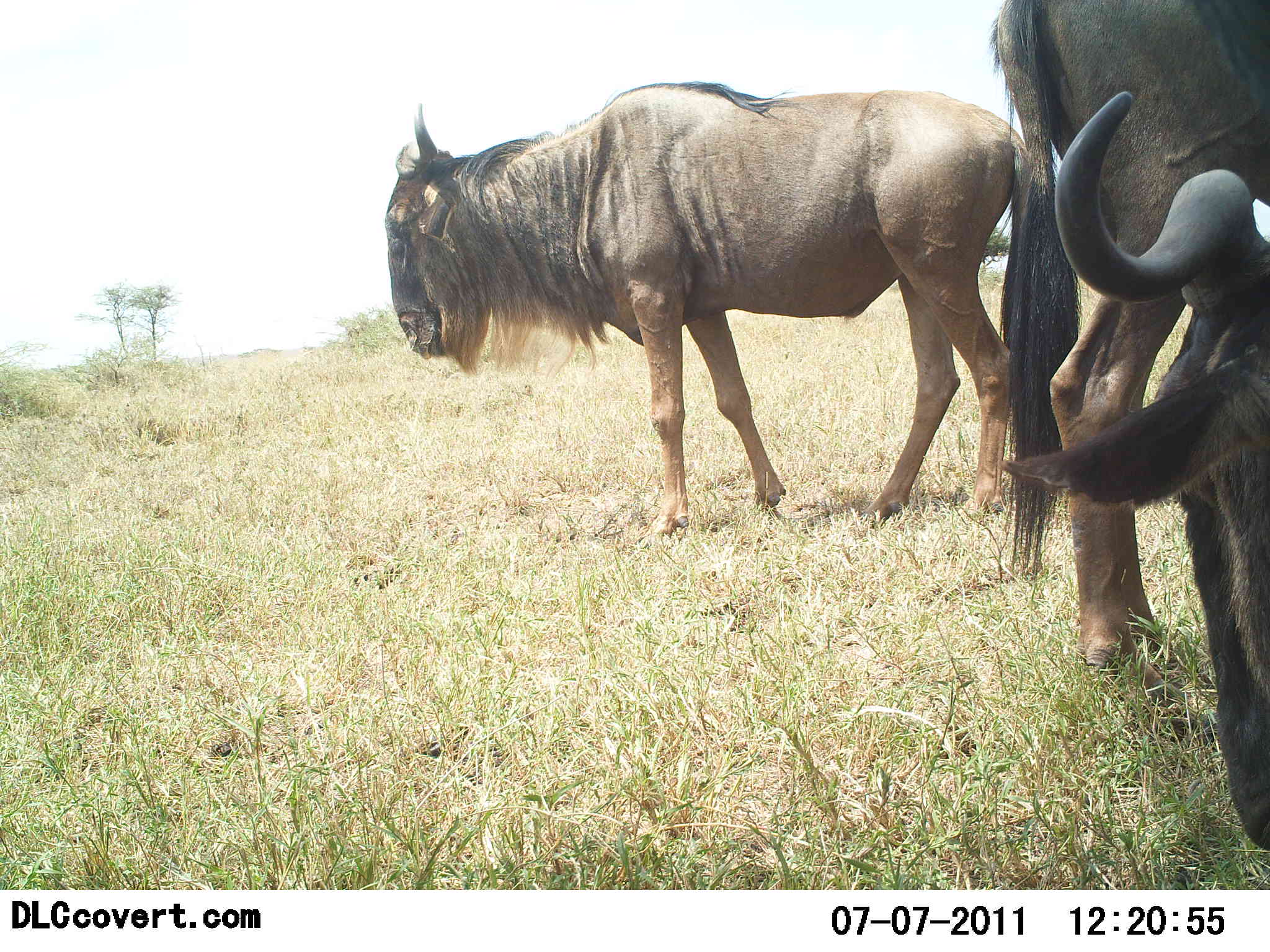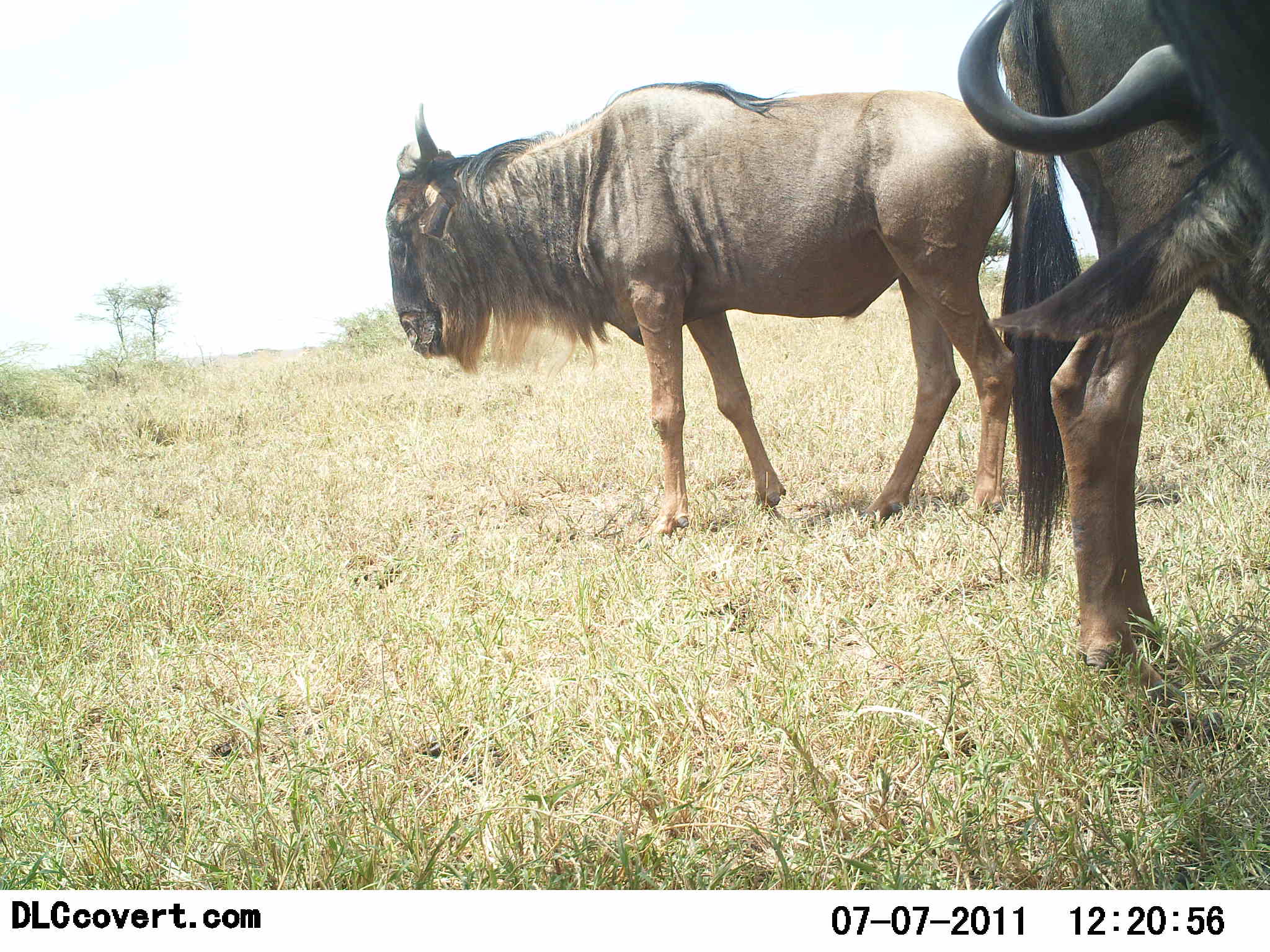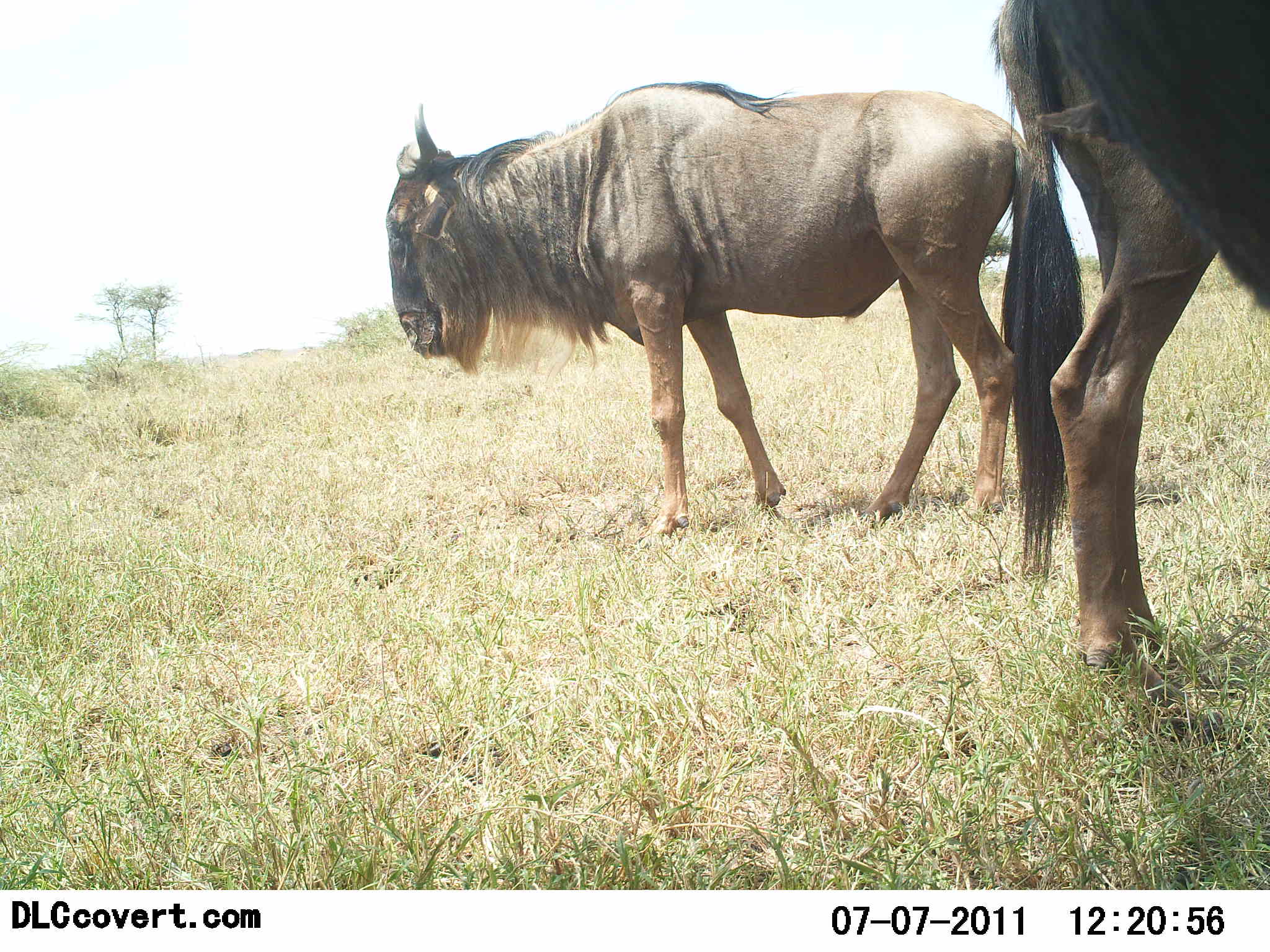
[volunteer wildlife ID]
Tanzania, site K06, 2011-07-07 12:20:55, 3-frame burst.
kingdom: Animalia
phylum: Chordata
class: Mammalia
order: Artiodactyla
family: Bovidae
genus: Connochaetes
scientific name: Connochaetes taurinus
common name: blue wildebeest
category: wildebeest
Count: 2.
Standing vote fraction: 60%.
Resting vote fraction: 10%.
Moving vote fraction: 10%.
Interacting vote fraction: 0%.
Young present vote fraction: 0%.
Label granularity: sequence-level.